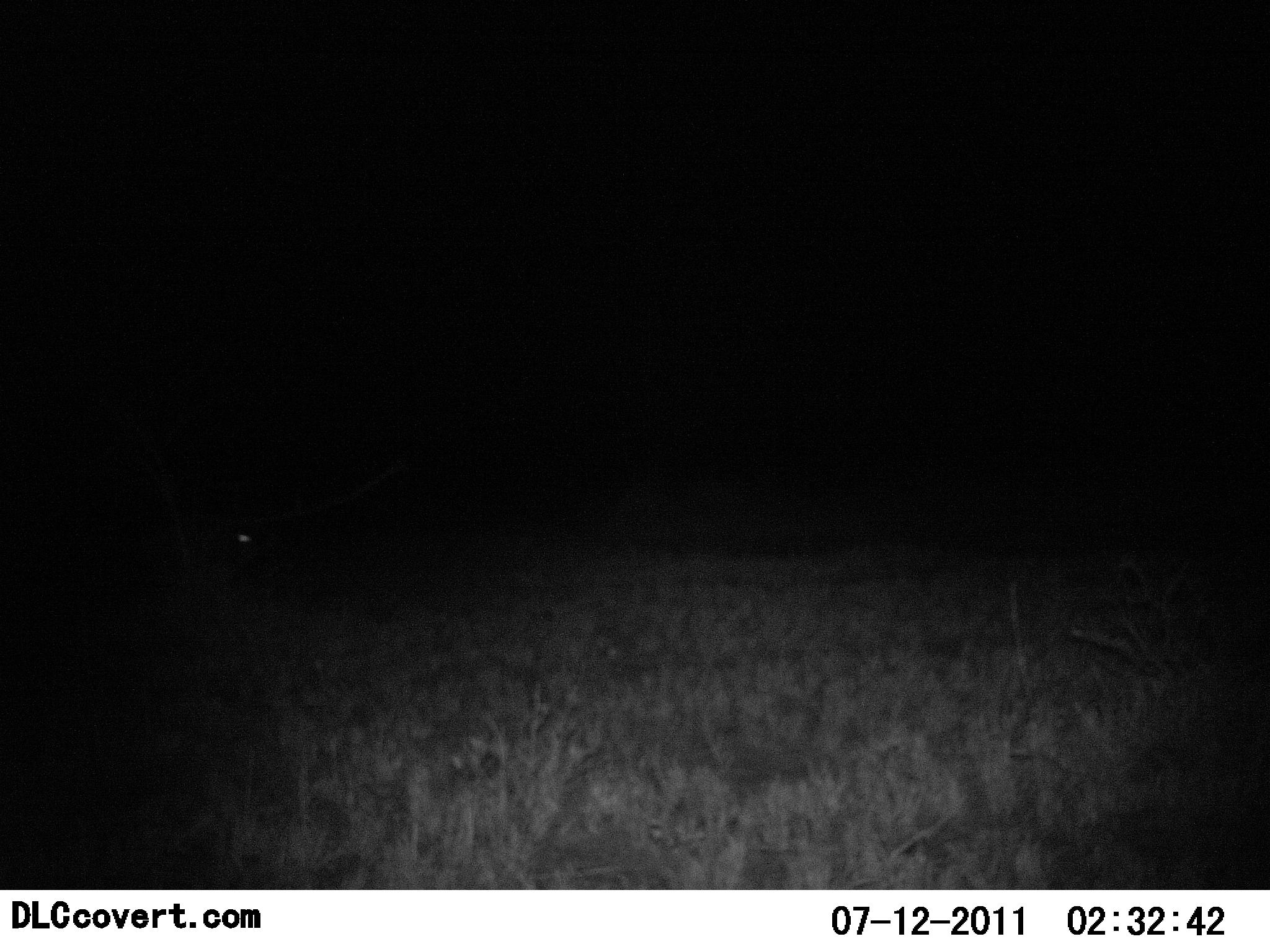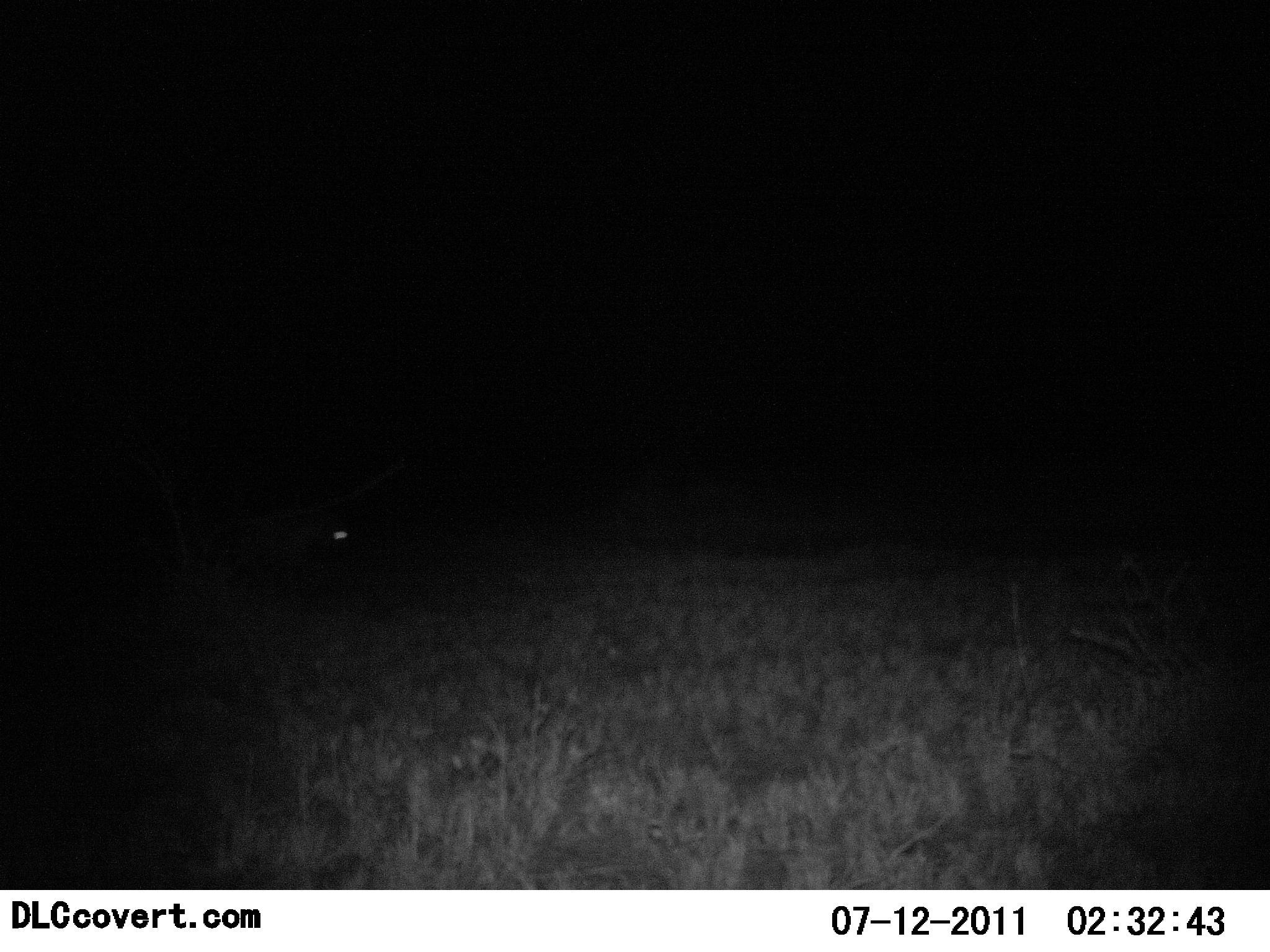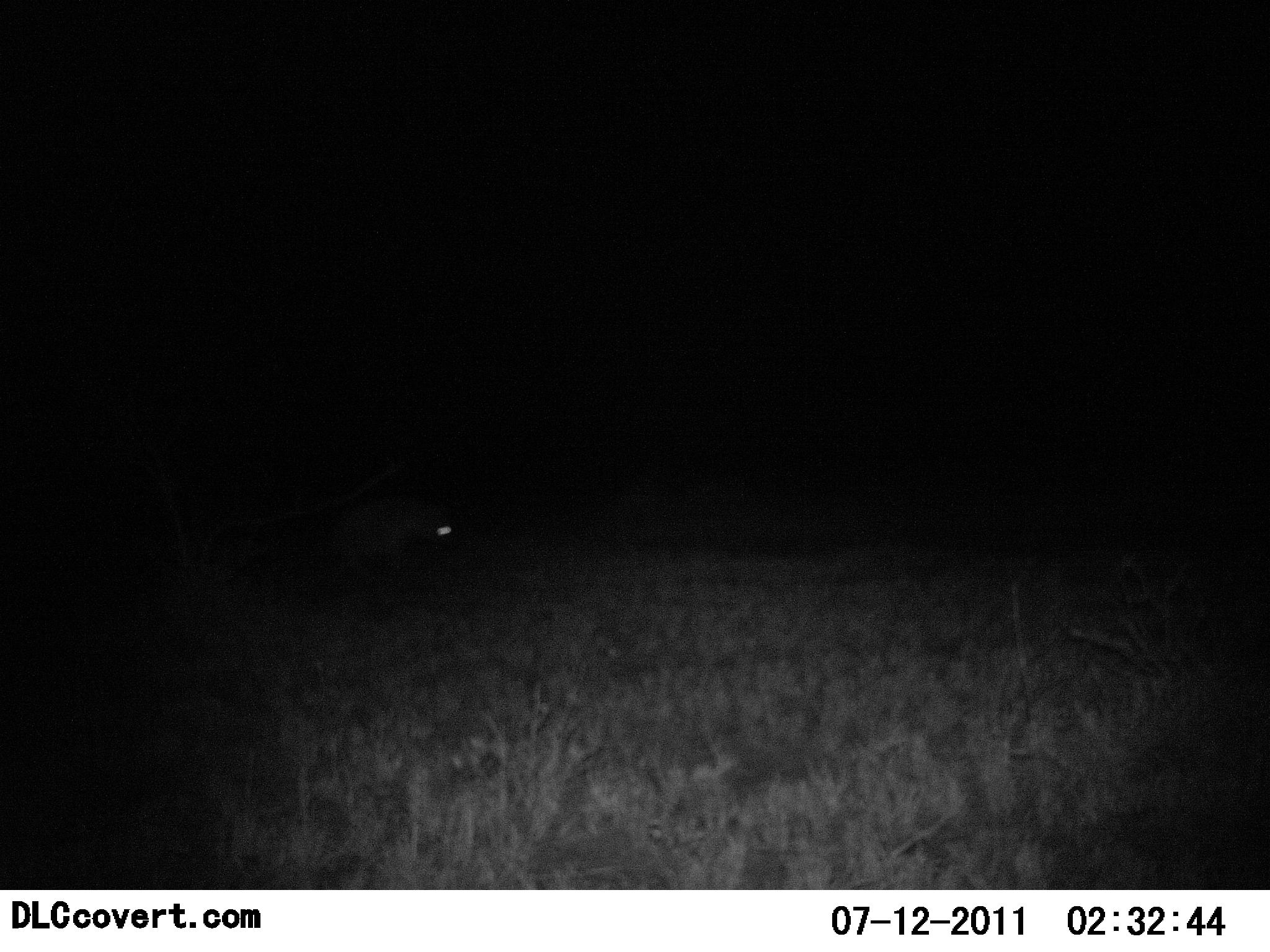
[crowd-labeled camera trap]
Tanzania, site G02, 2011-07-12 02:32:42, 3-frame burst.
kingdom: Animalia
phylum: Chordata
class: Mammalia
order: Carnivora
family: Hyaenidae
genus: Crocuta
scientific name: Crocuta crocuta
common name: spotted hyena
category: hyenaspotted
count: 1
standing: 0%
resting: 0%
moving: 100%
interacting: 0%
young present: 0%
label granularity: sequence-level